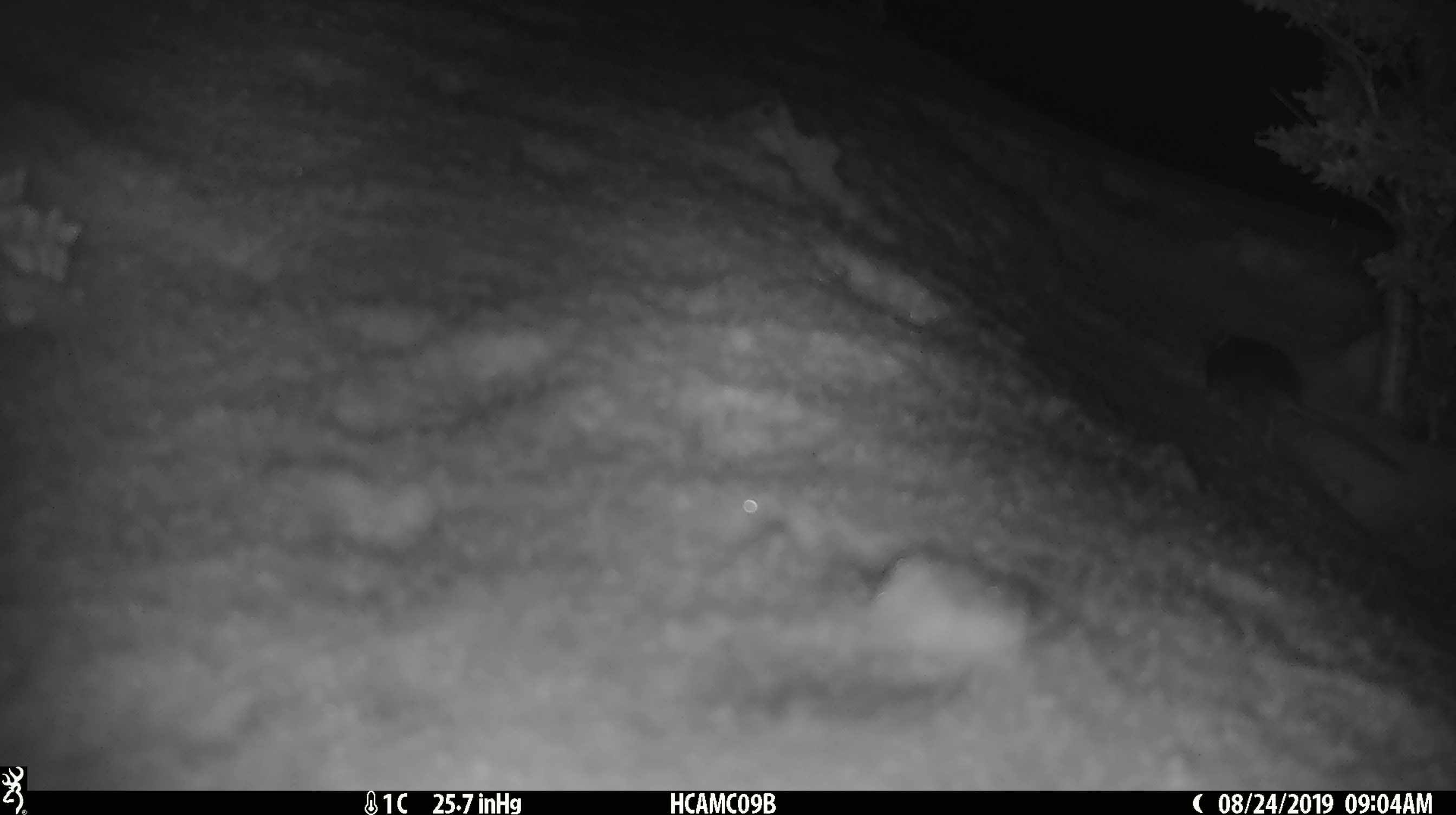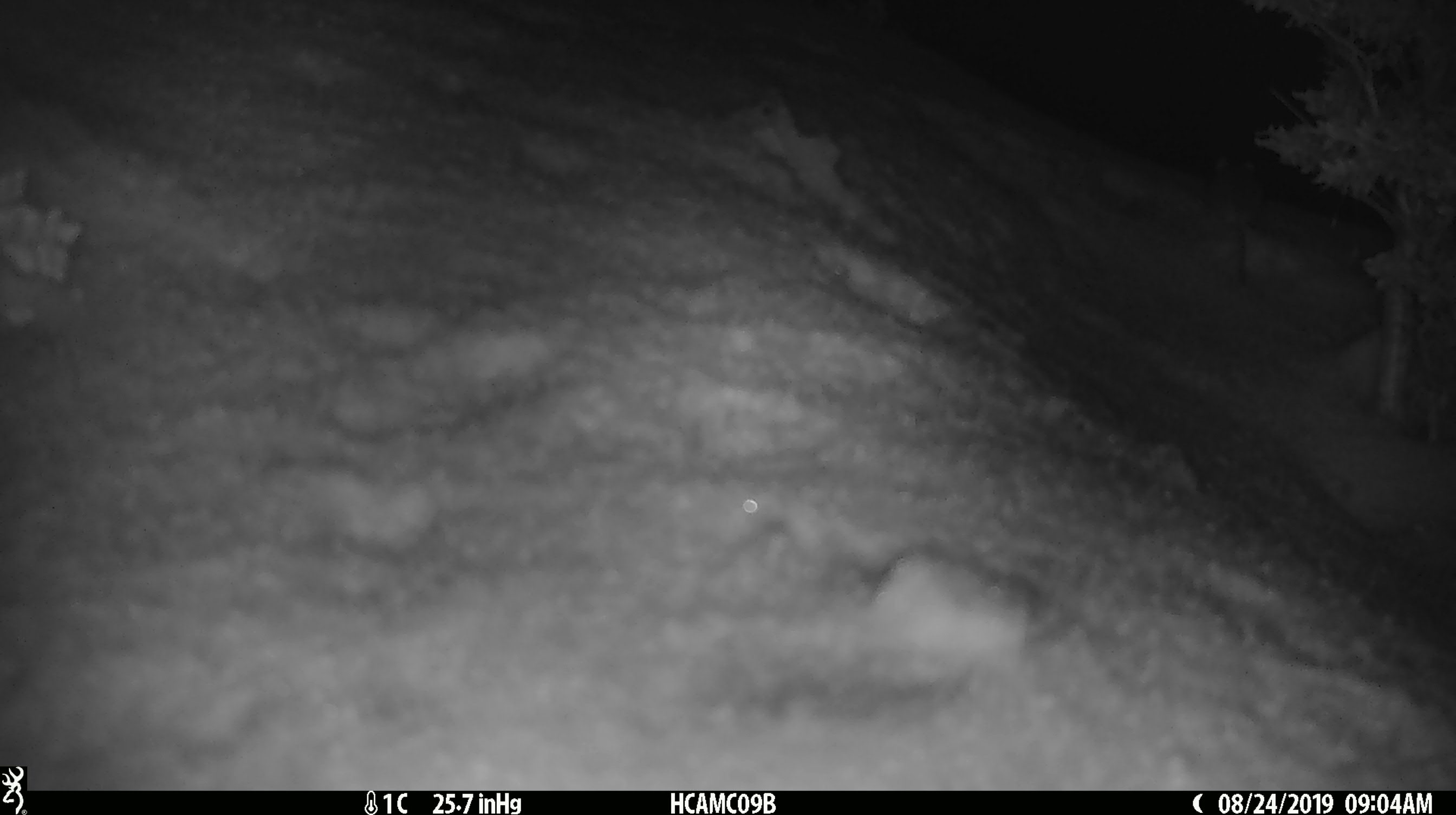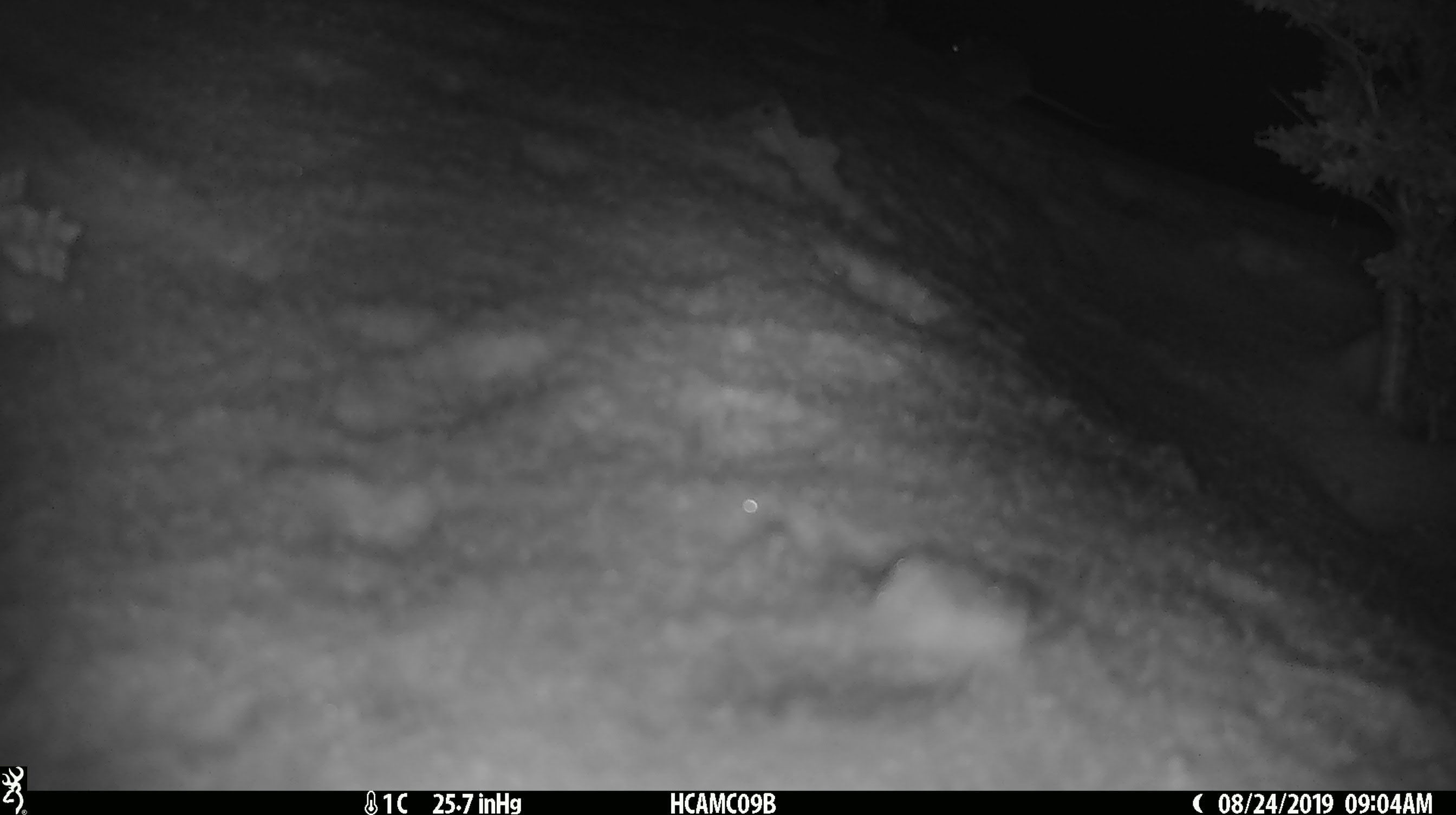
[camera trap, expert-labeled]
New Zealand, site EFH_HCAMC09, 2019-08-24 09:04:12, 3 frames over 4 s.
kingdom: Animalia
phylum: Chordata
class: Mammalia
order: Rodentia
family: Muridae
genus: Mus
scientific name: Mus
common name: mouse